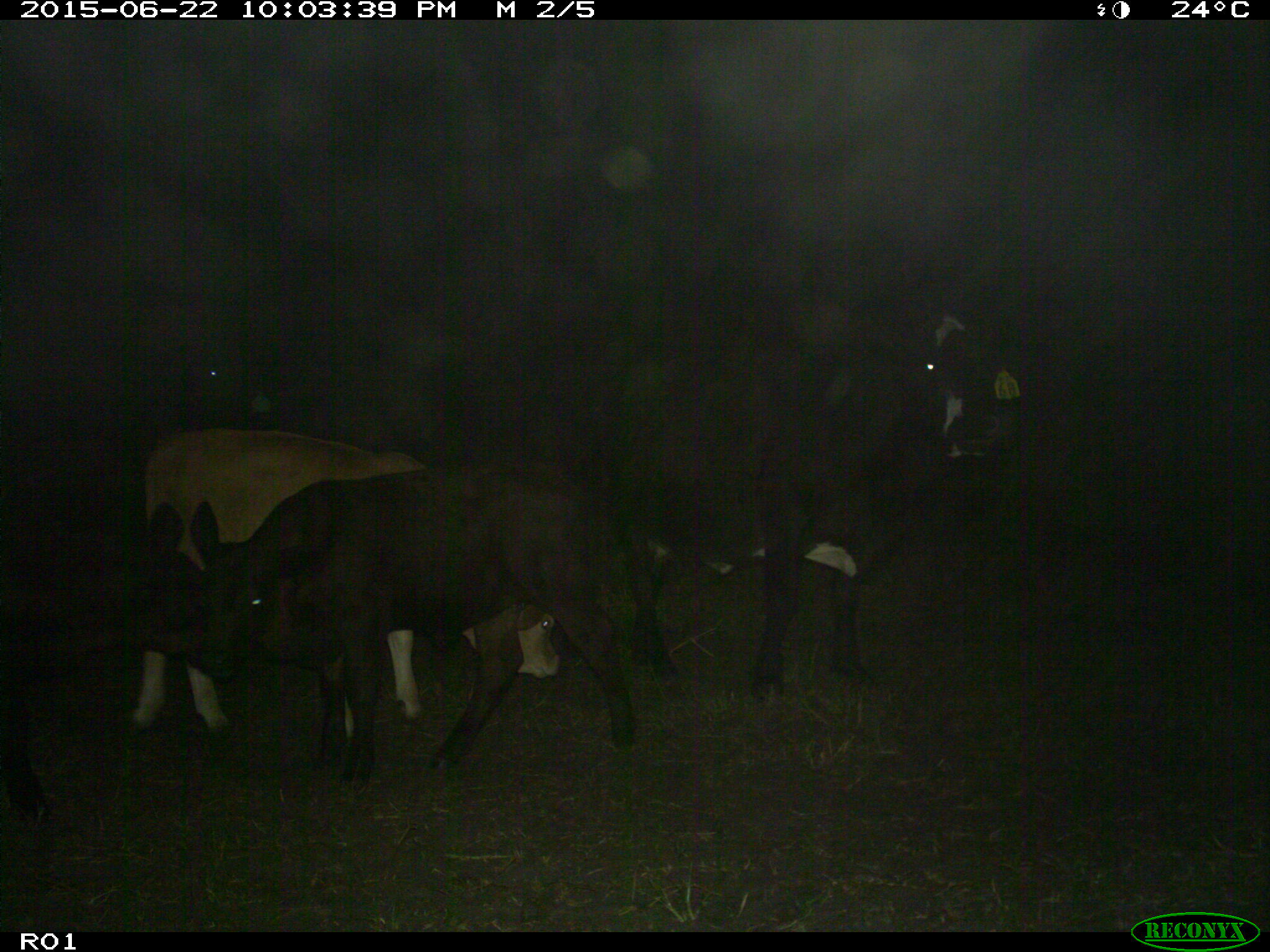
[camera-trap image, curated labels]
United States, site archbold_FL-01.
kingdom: Animalia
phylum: Chordata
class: Mammalia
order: Artiodactyla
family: Bovidae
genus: Bos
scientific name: Bos taurus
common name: domestic cow